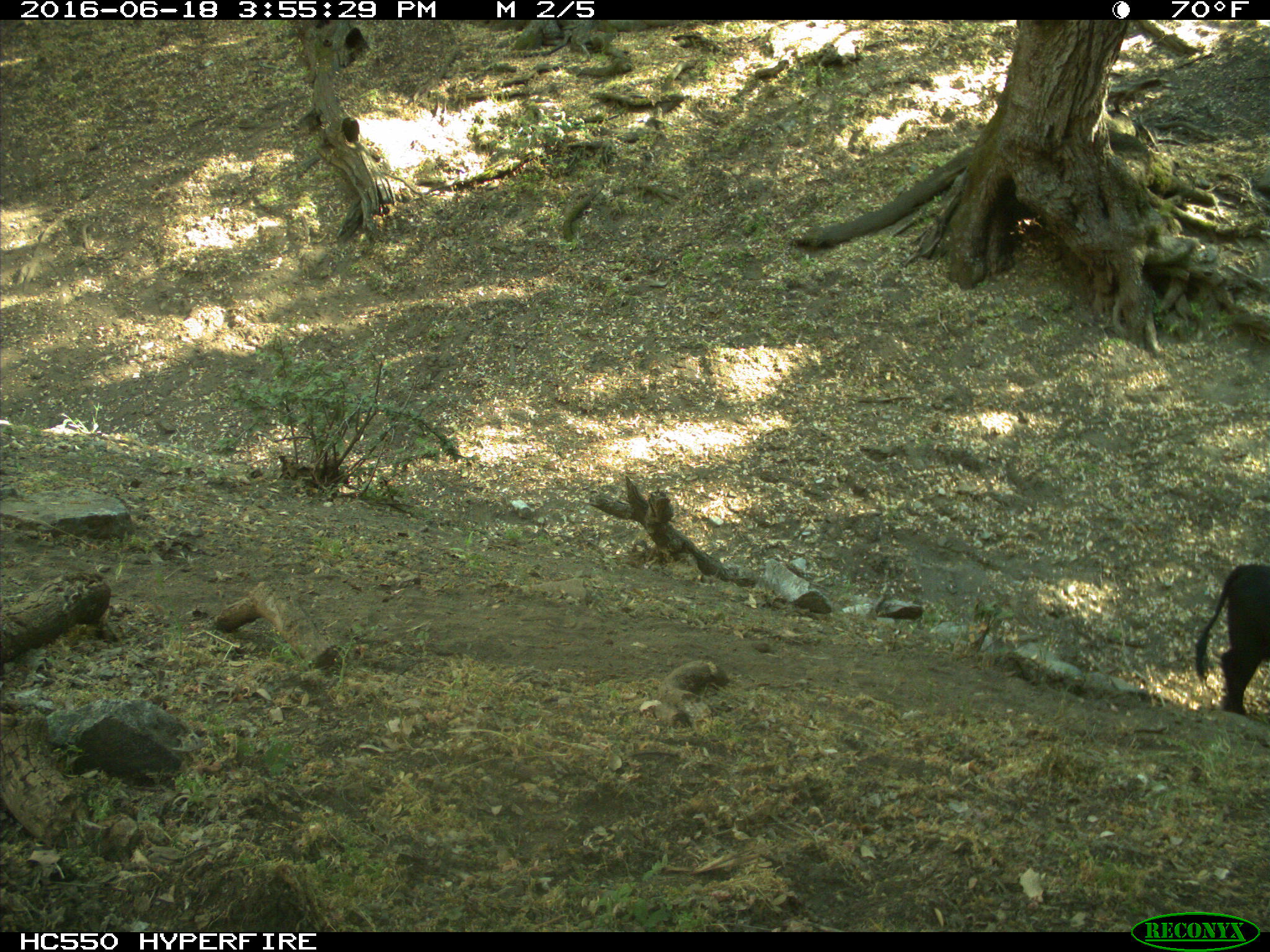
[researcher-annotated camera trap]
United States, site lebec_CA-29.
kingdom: Animalia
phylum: Chordata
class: Mammalia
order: Artiodactyla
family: Bovidae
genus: Bos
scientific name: Bos taurus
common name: domestic cow